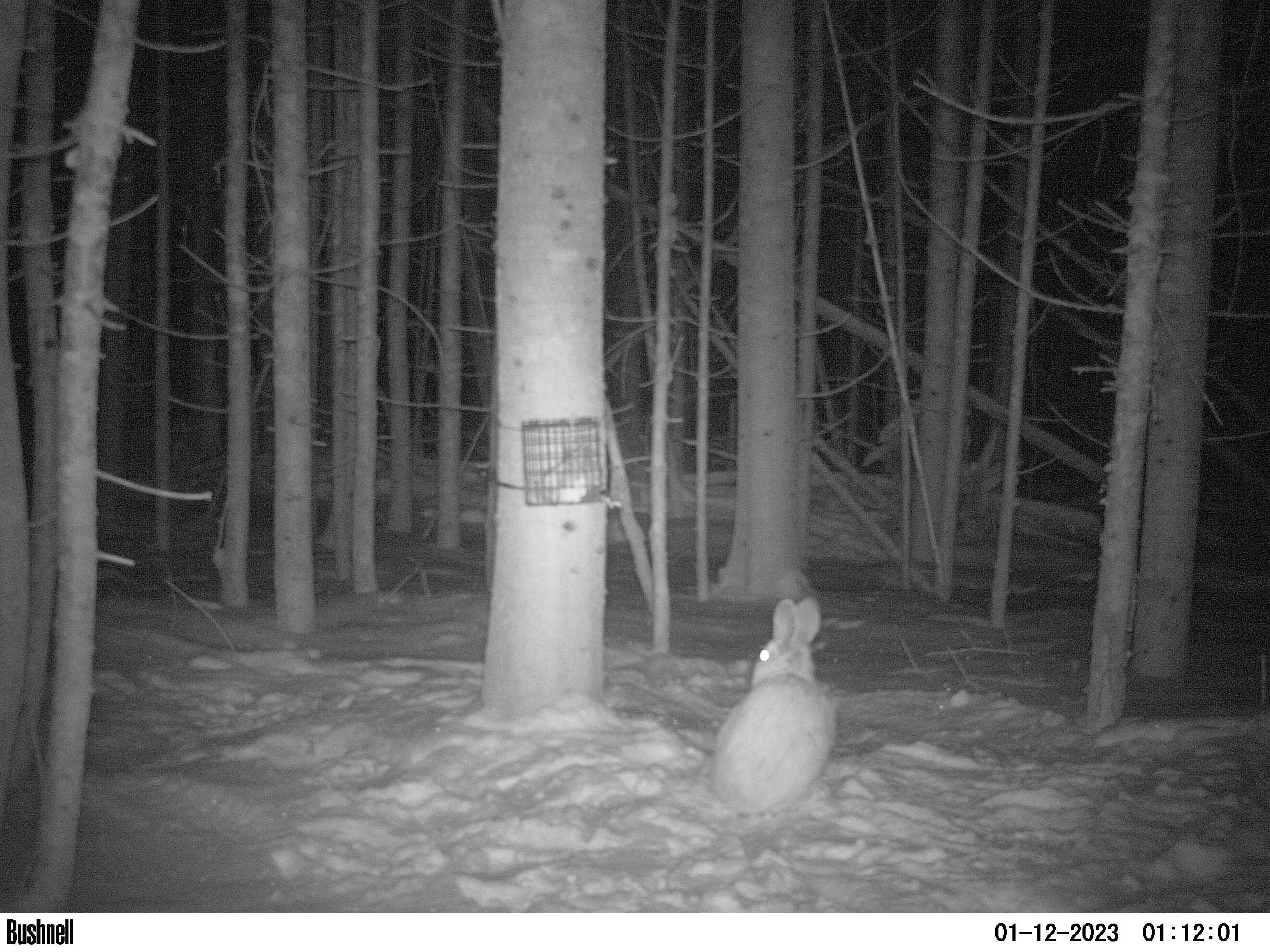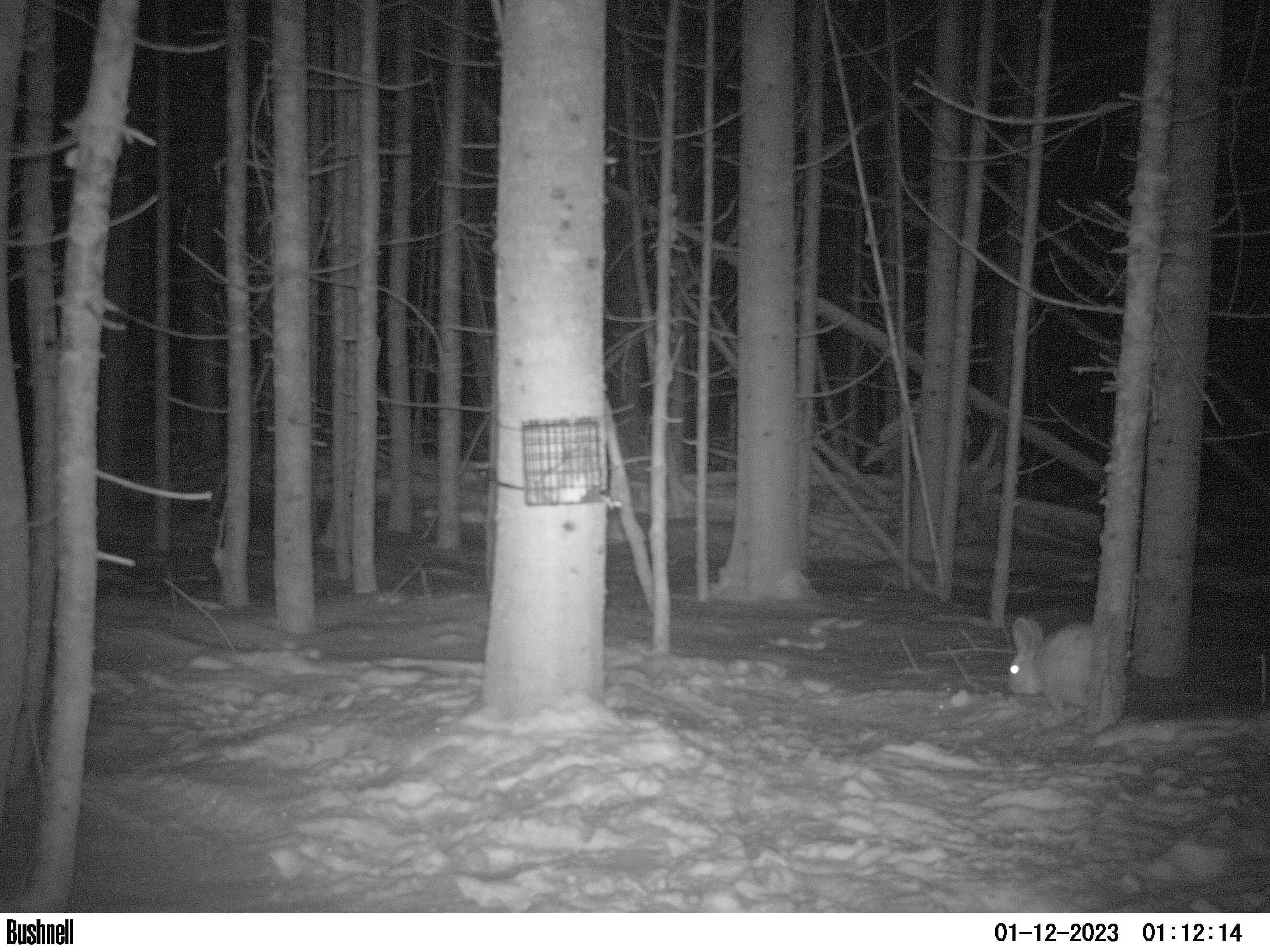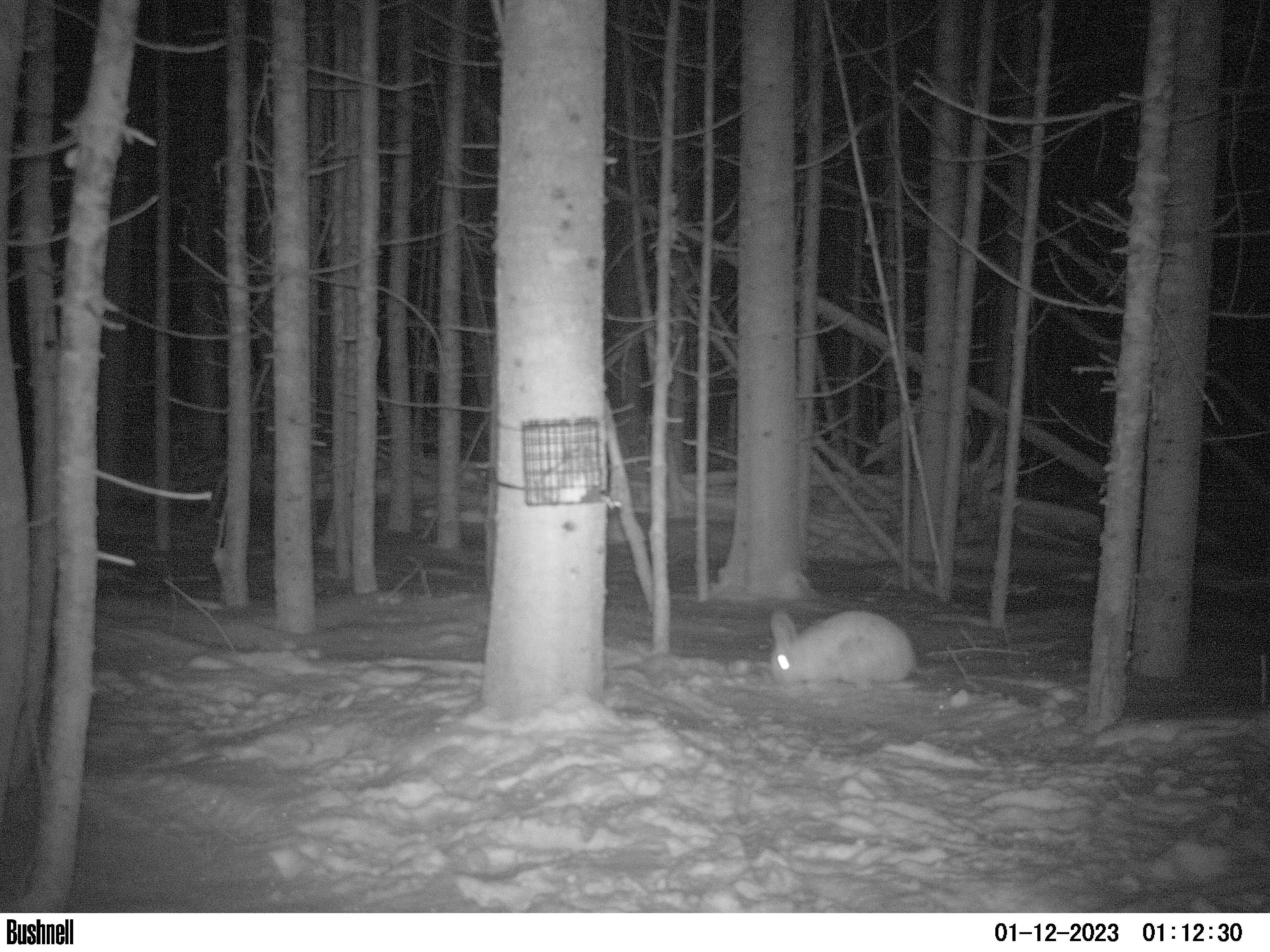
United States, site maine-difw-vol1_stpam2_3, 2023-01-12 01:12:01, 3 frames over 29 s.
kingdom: Animalia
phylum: Chordata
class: Mammalia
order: Lagomorpha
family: Leporidae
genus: Lepus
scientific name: Lepus americanus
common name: snowshoe hare